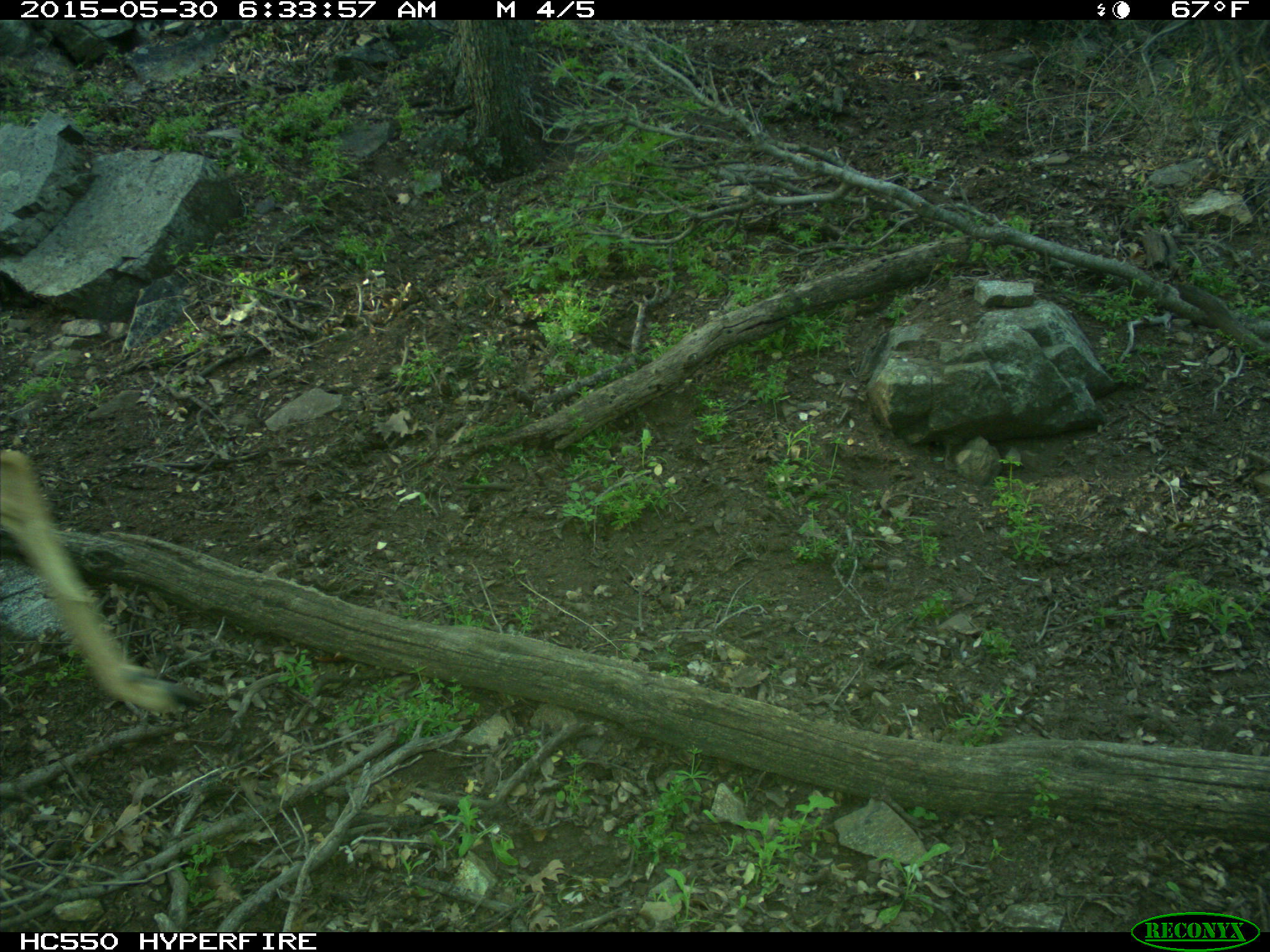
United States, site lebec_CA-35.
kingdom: Animalia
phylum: Chordata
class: Mammalia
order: Artiodactyla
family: Cervidae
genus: Odocoileus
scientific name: Odocoileus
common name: deer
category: unidentified deer